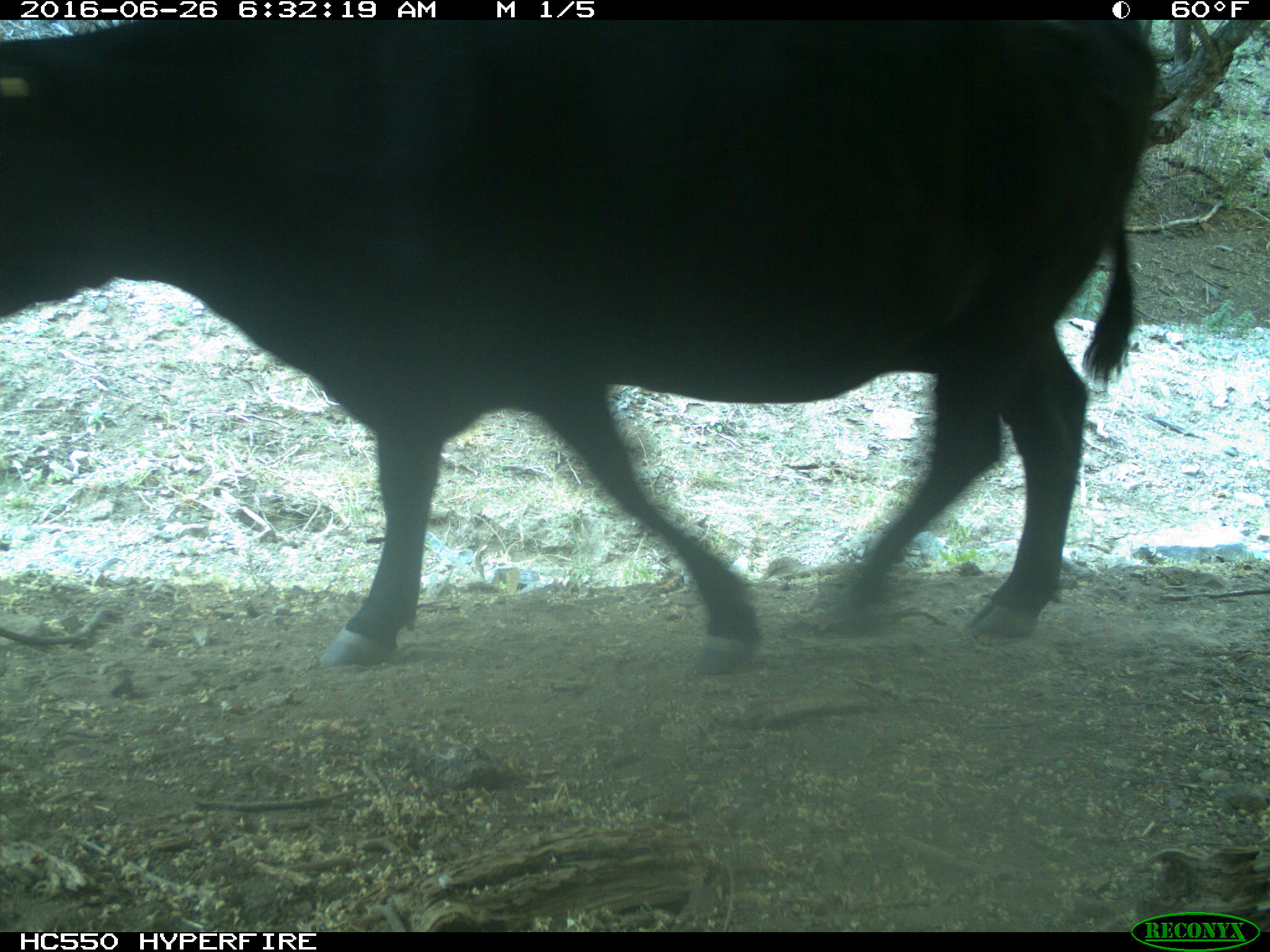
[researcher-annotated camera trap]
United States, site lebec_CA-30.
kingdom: Animalia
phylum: Chordata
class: Mammalia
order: Artiodactyla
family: Bovidae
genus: Bos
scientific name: Bos taurus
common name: domestic cow